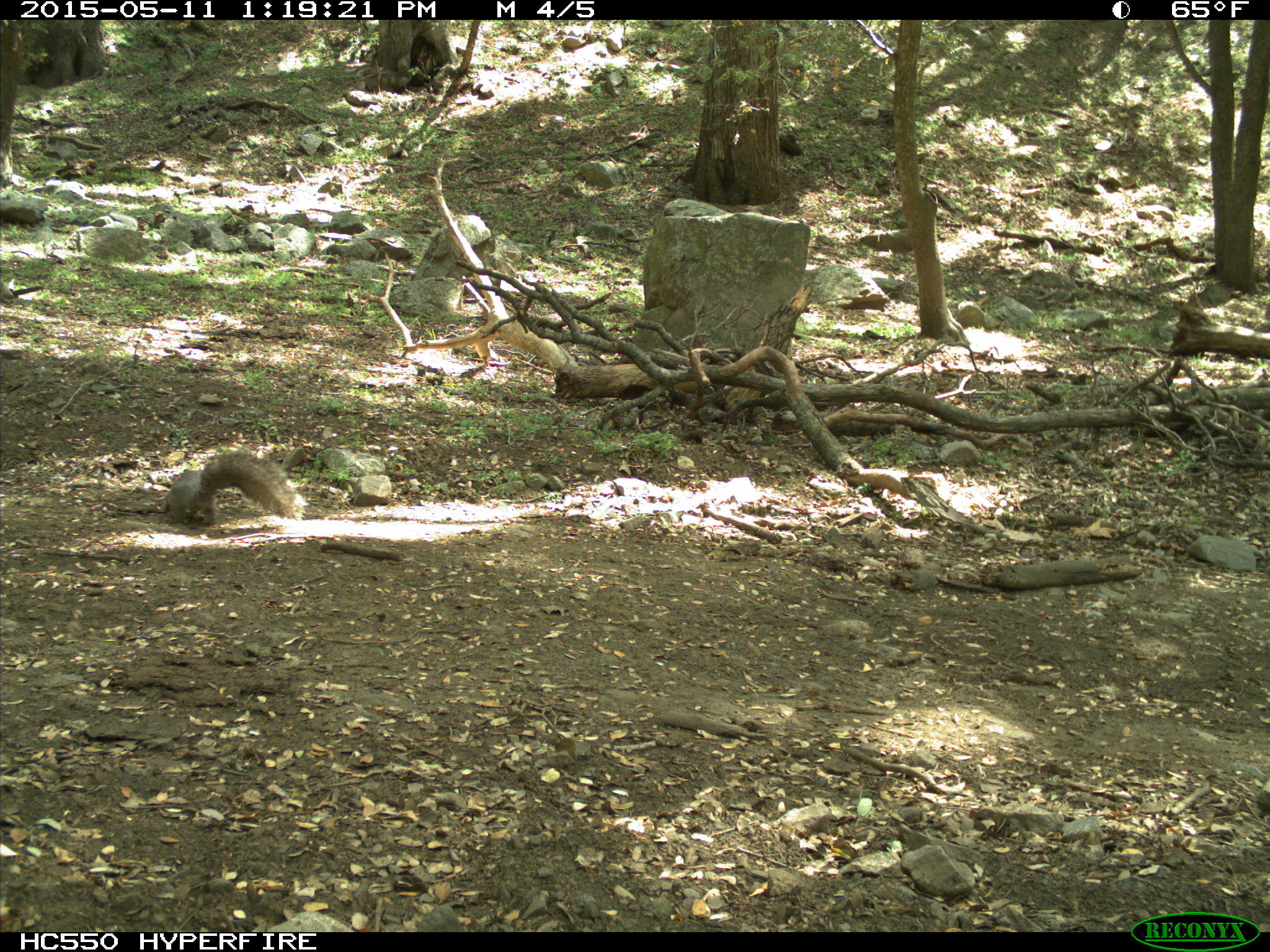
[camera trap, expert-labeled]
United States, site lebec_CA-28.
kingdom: Animalia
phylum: Chordata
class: Mammalia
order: Rodentia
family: Sciuridae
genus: Sciurus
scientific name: Sciurus carolinensis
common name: eastern gray squirrel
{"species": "Sciurus carolinensis (eastern gray squirrel)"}